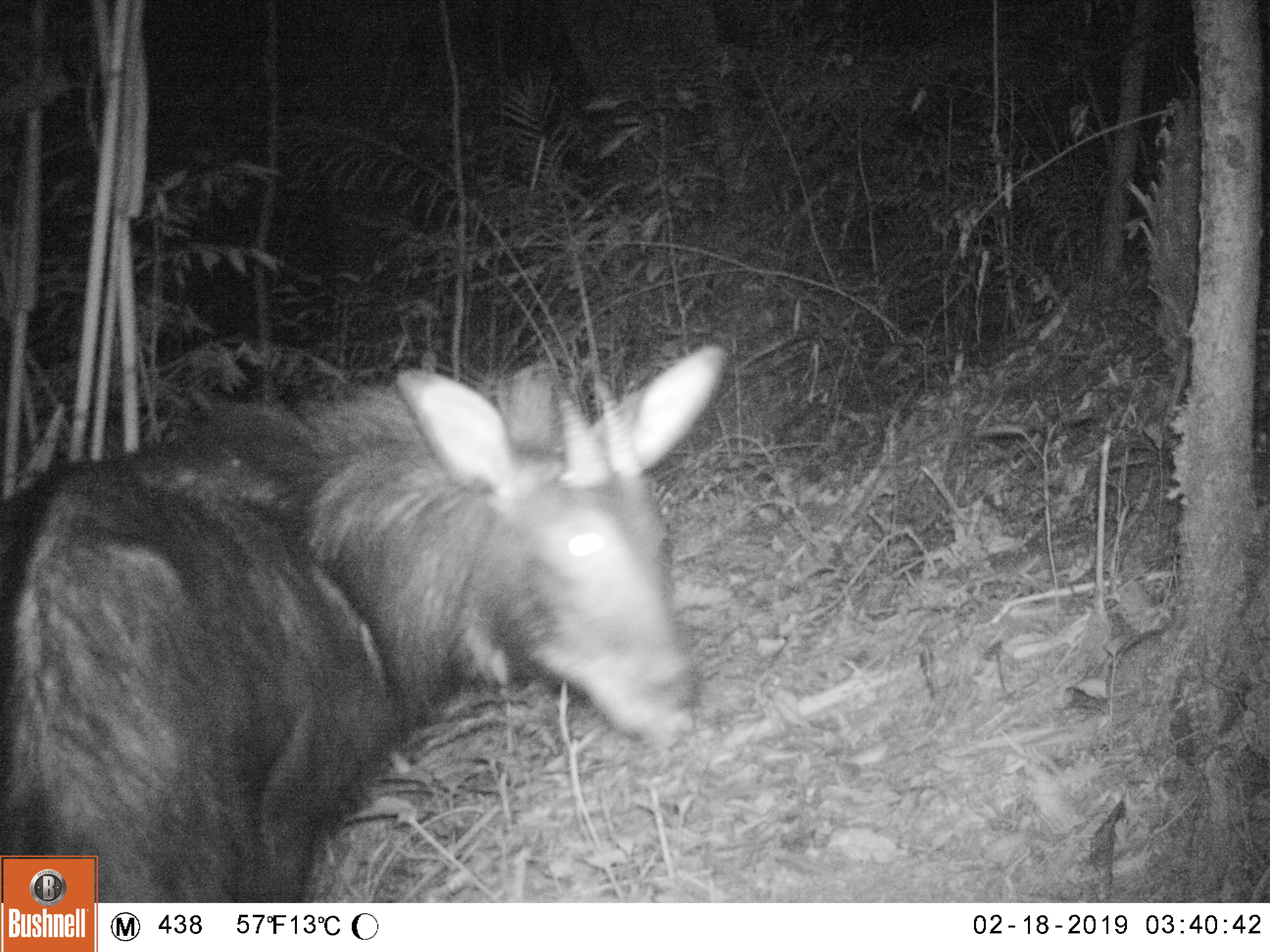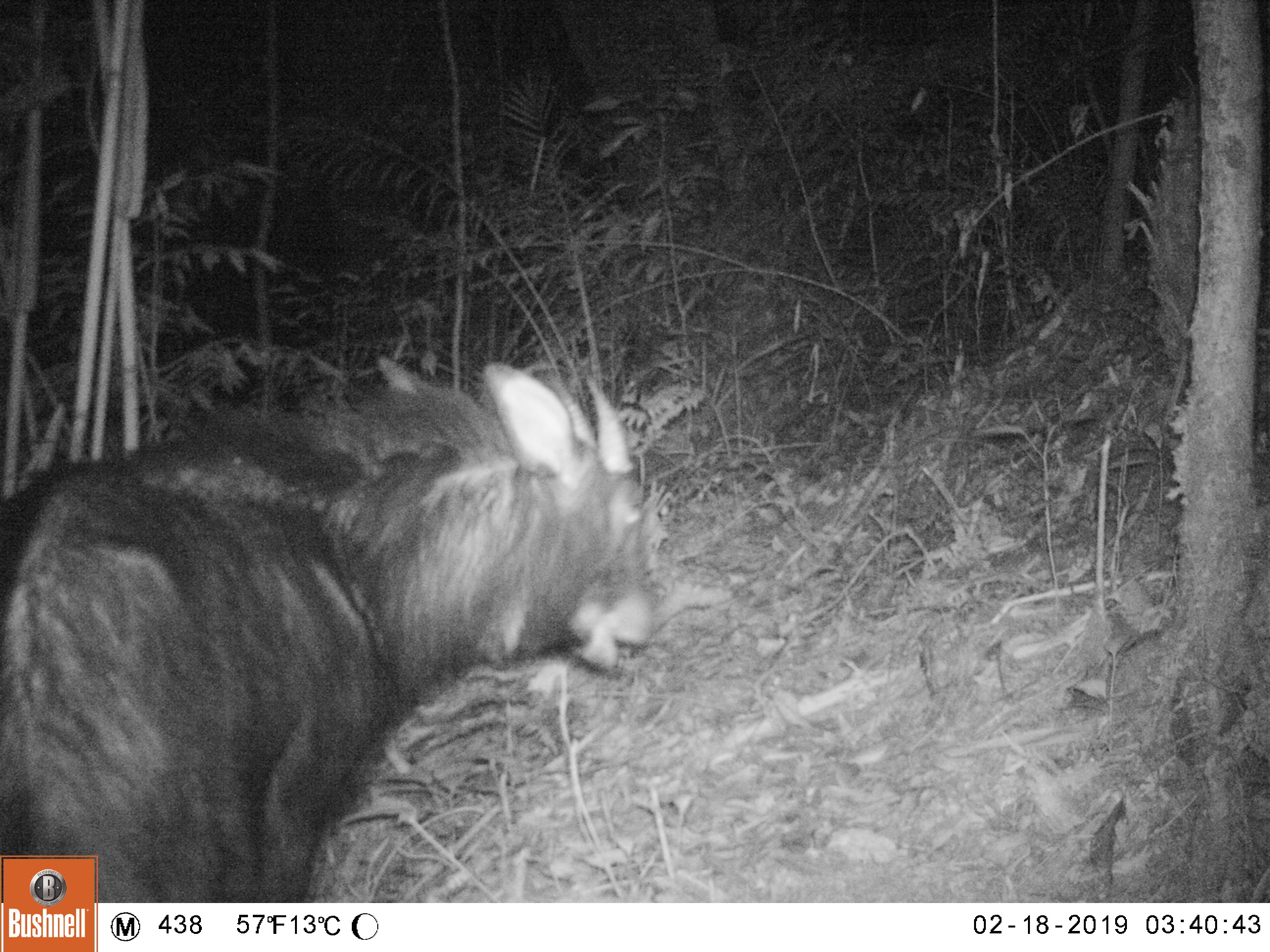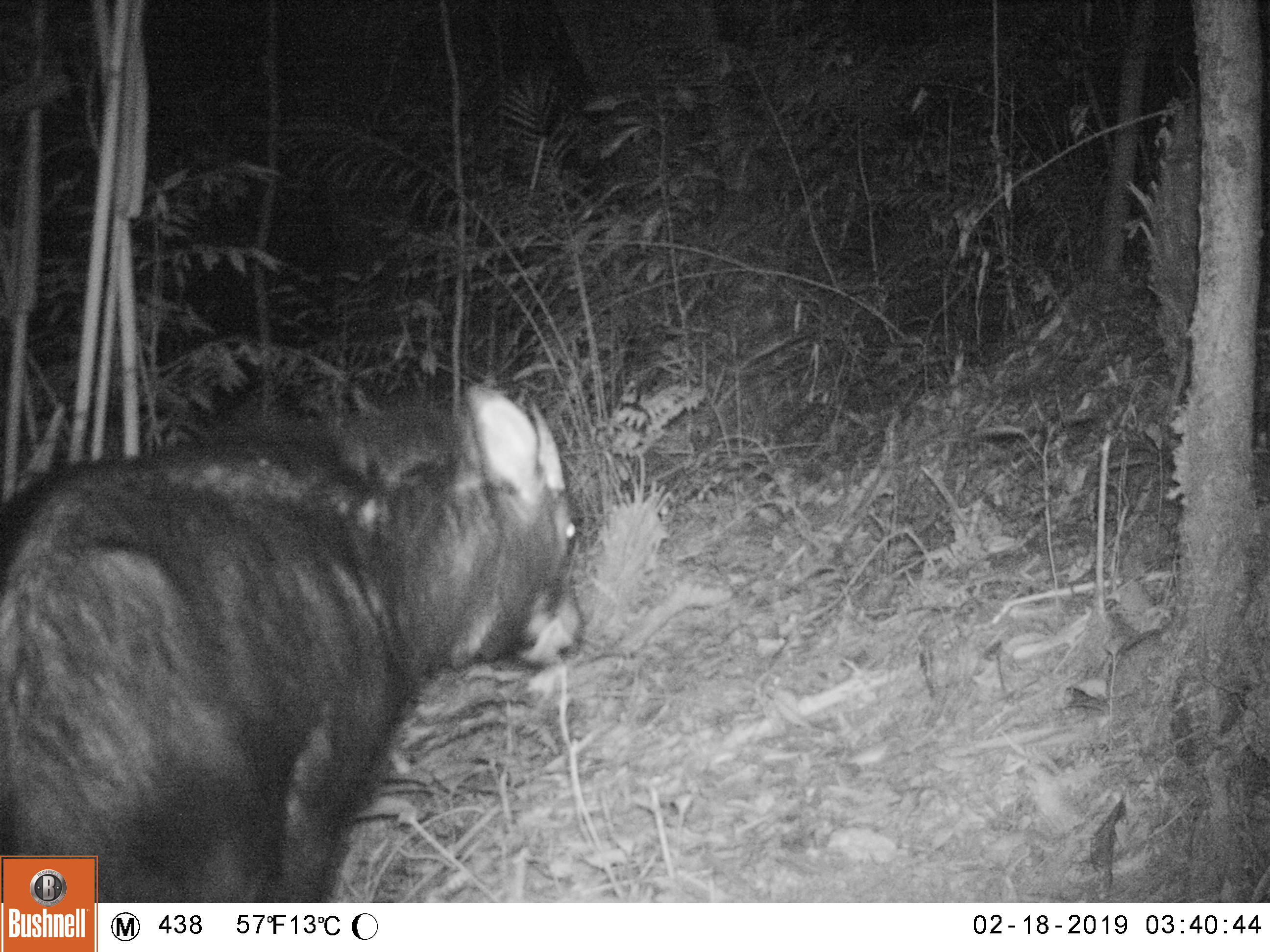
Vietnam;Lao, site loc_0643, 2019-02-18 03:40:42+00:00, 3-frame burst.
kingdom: Animalia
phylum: Chordata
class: Mammalia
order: Artiodactyla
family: Bovidae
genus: Capricornis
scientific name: Capricornis sumatraensis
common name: chinese serow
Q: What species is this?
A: Chinese serow (Capricornis sumatraensis).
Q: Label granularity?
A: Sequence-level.